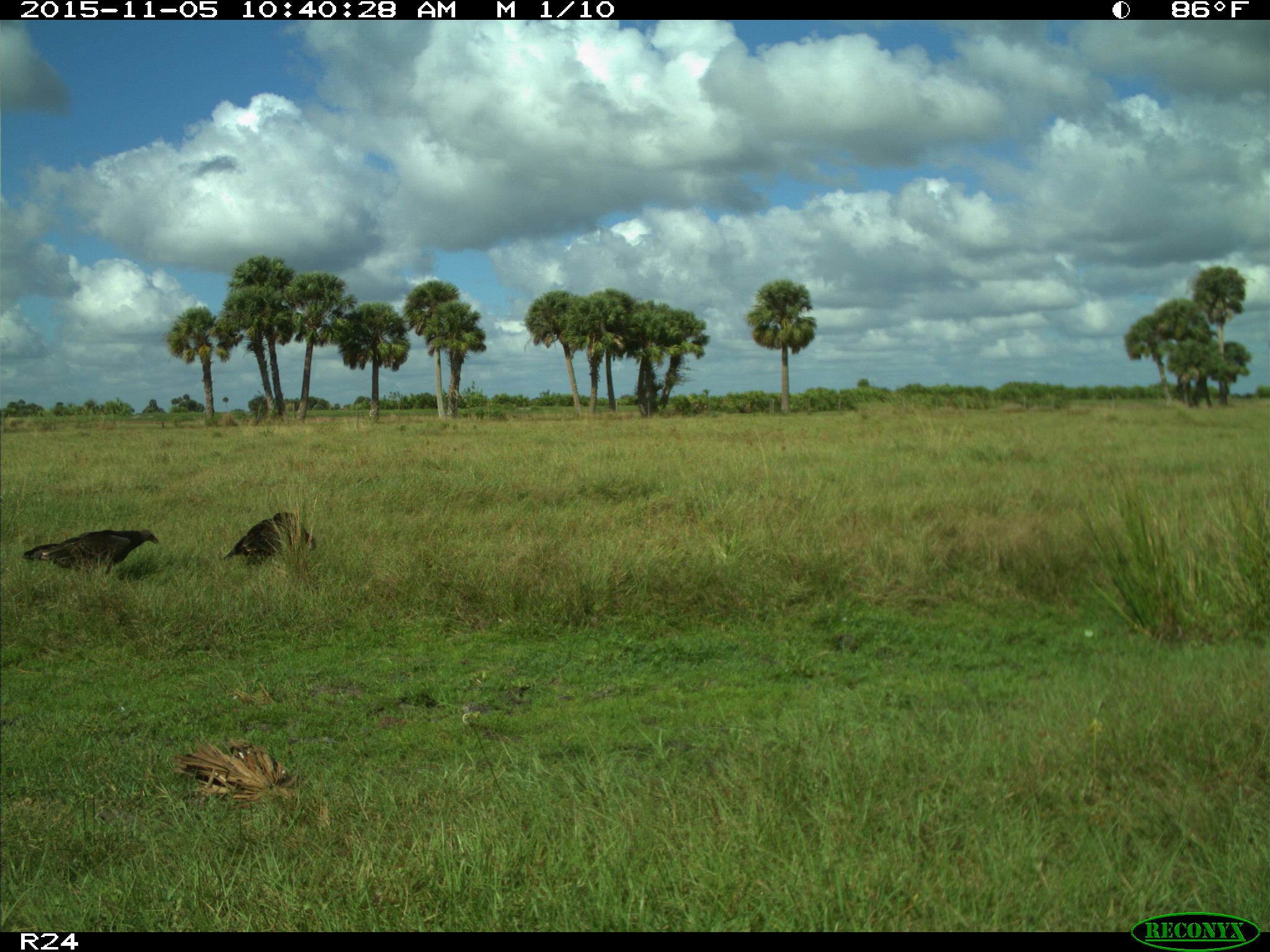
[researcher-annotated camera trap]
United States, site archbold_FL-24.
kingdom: Animalia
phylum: Chordata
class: Aves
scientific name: Aves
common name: birds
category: unidentified bird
Unidentified bird (birds) (Aves).